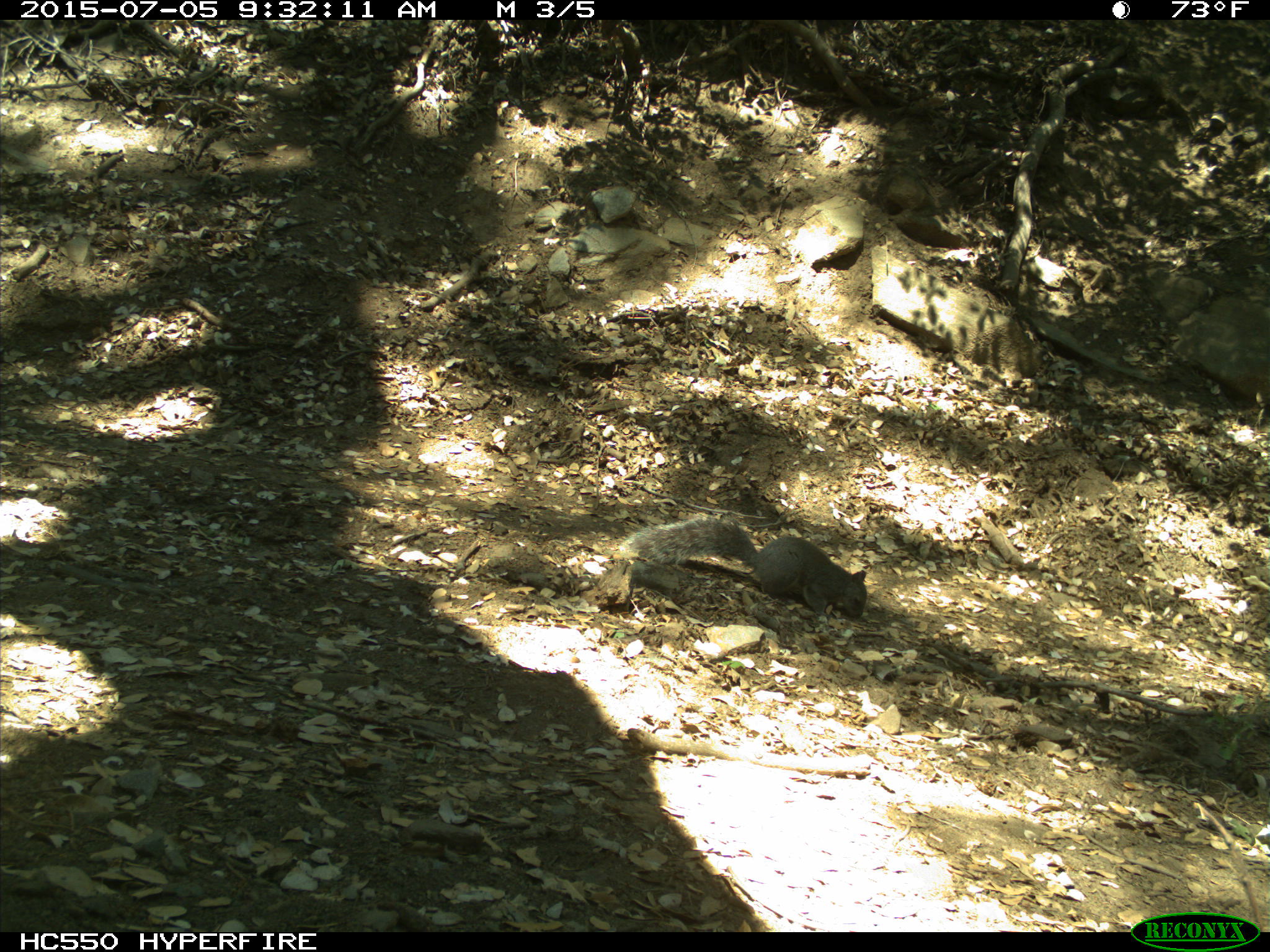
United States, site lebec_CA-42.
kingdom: Animalia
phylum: Chordata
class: Mammalia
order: Rodentia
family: Sciuridae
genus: Sciurus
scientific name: Sciurus carolinensis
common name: eastern gray squirrel